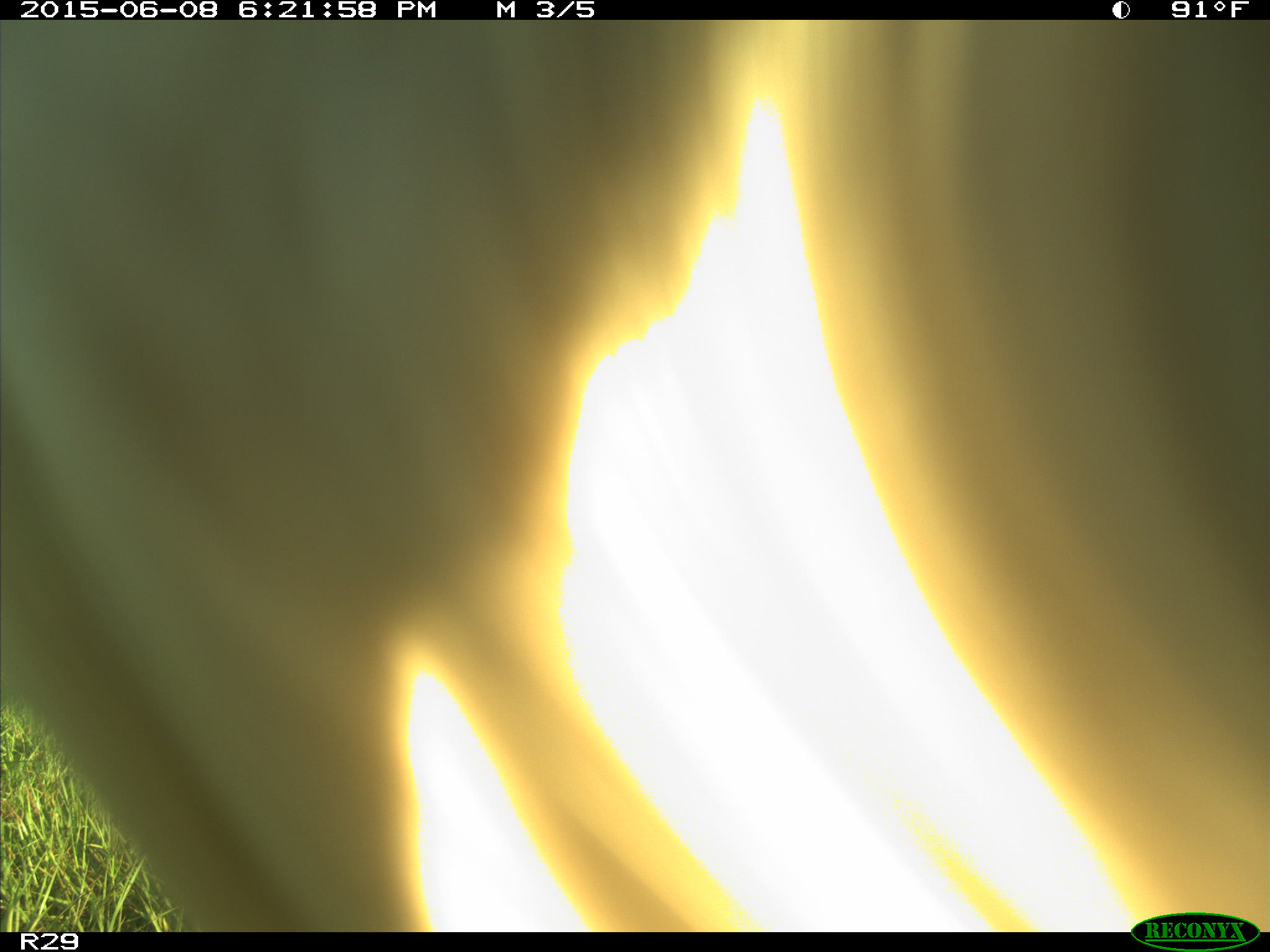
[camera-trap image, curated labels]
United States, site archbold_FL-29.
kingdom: Animalia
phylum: Chordata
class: Mammalia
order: Artiodactyla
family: Bovidae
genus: Bos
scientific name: Bos taurus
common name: domestic cow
Bos taurus (domestic cow).